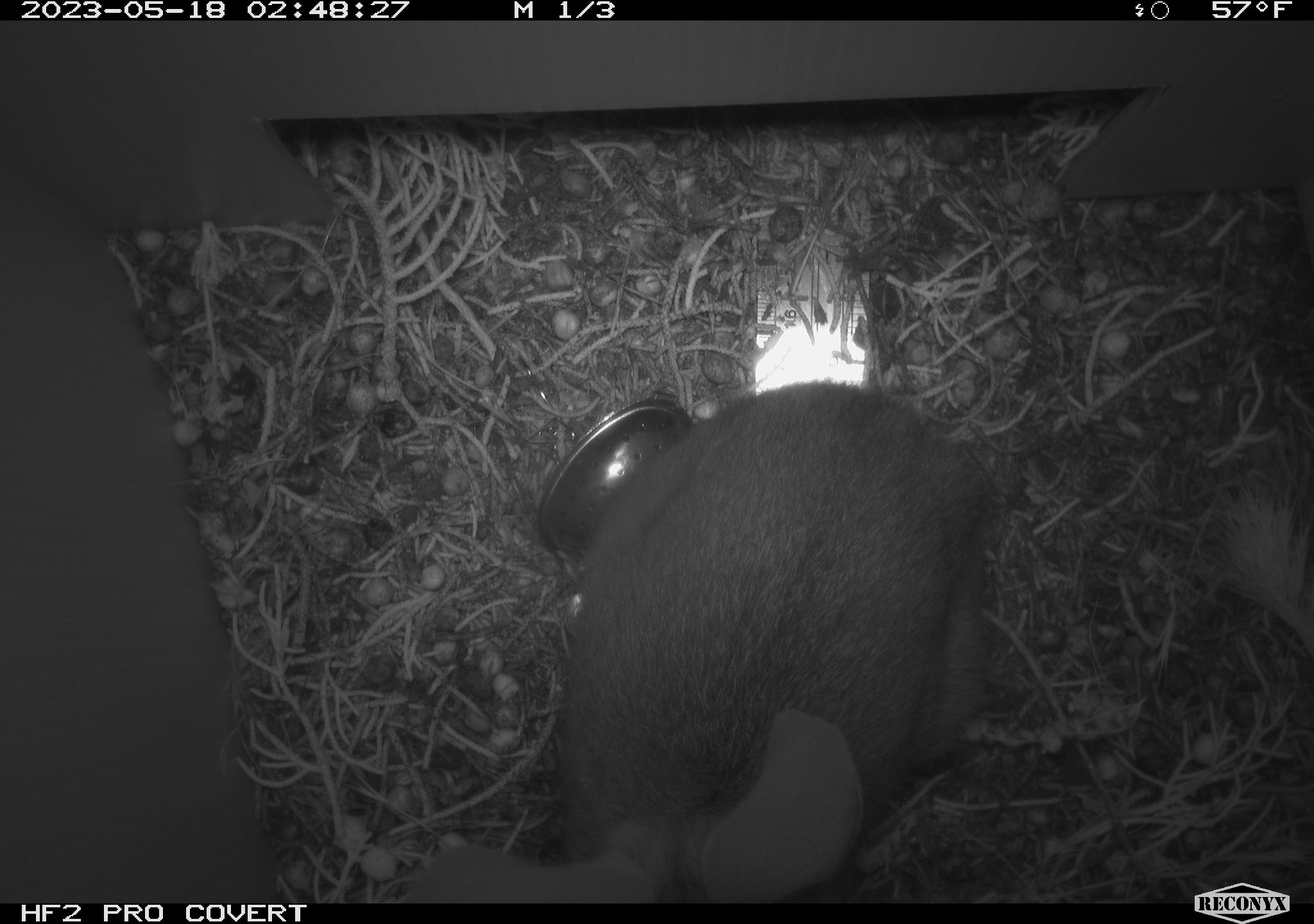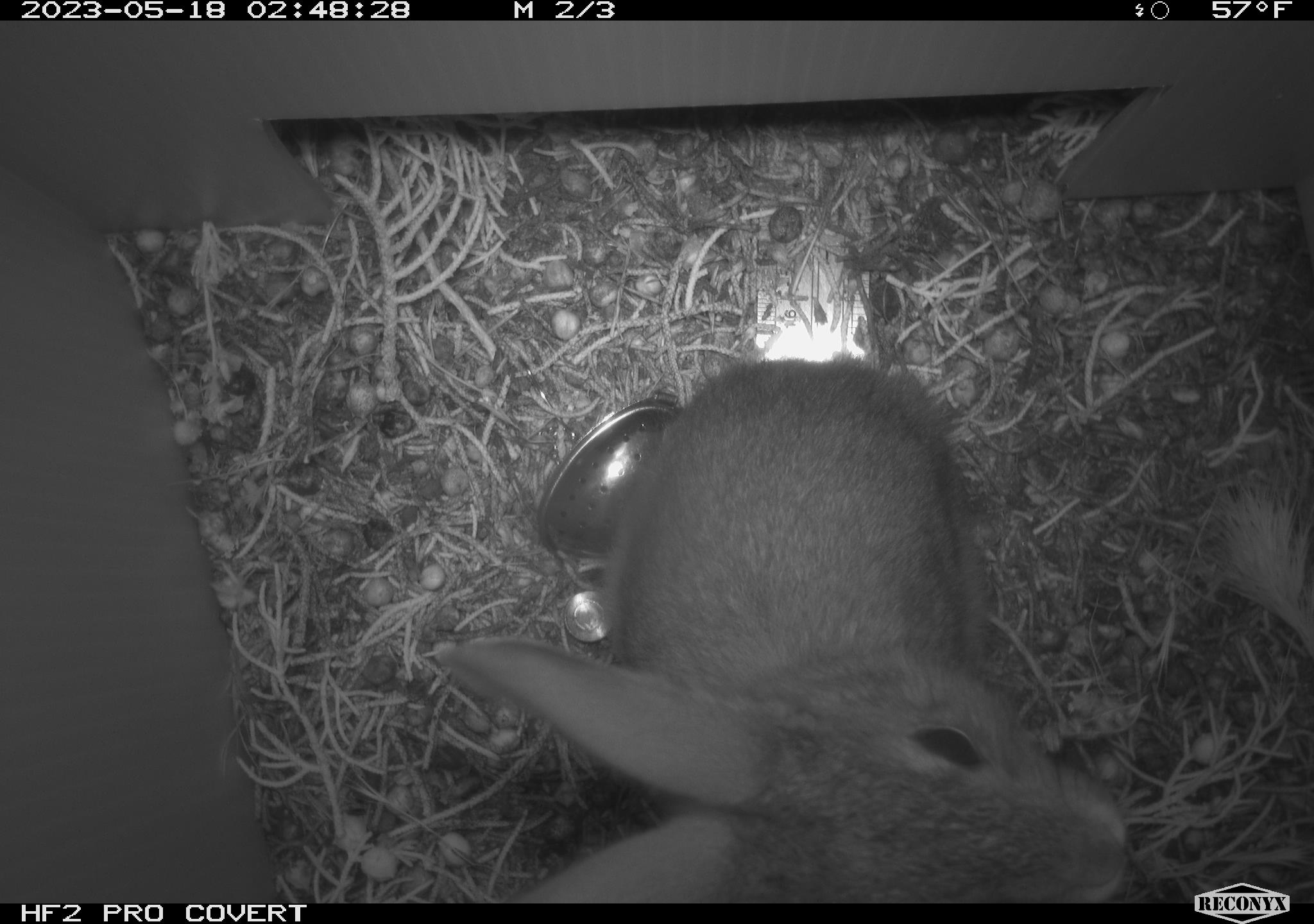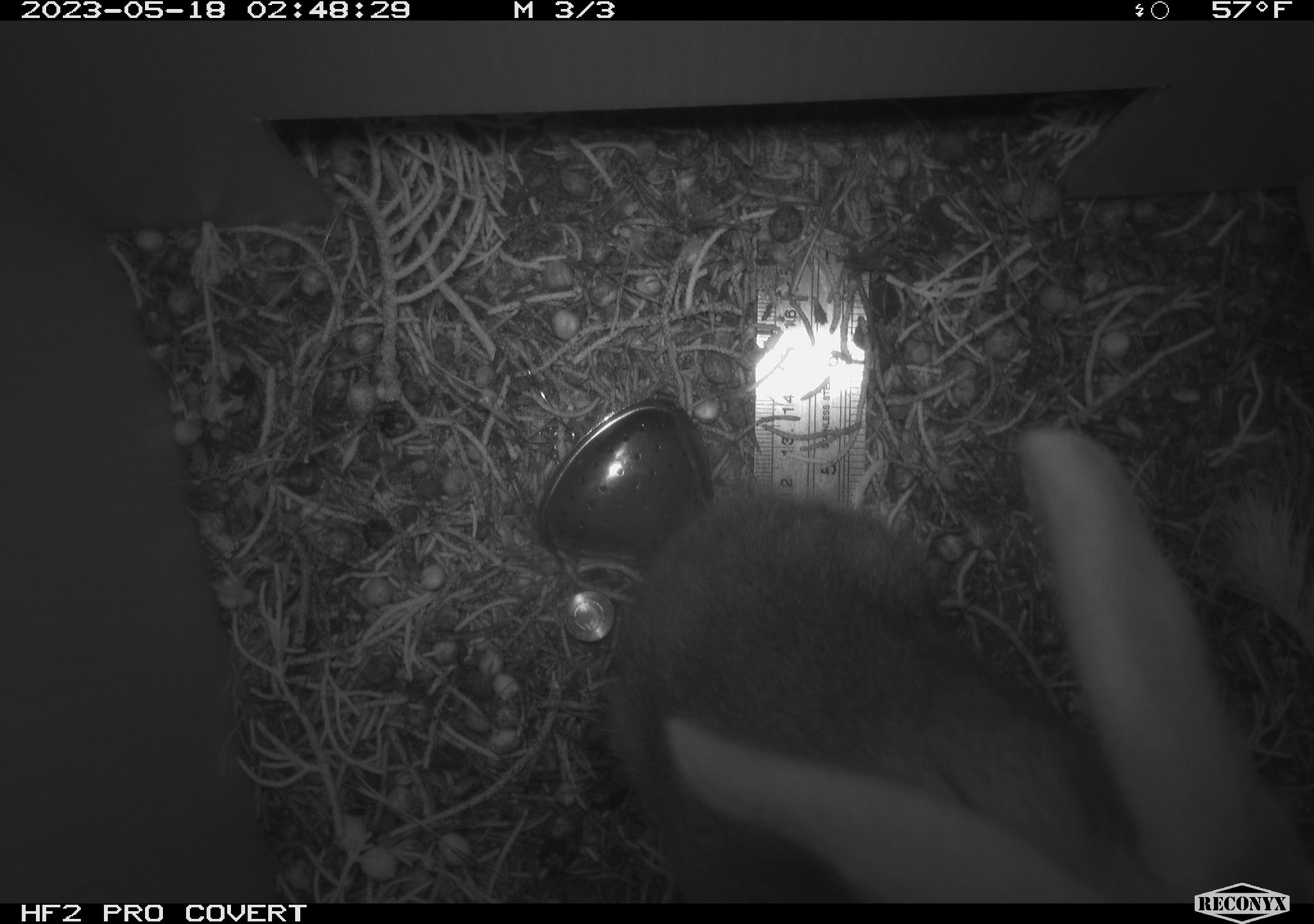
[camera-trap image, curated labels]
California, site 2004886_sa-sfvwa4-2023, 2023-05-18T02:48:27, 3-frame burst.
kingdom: Animalia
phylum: Chordata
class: Mammalia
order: Lagomorpha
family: Leporidae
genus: Sylvilagus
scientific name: Sylvilagus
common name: cottontail rabbits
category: sylvilagus species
Sylvilagus species (cottontail rabbits) (Sylvilagus).